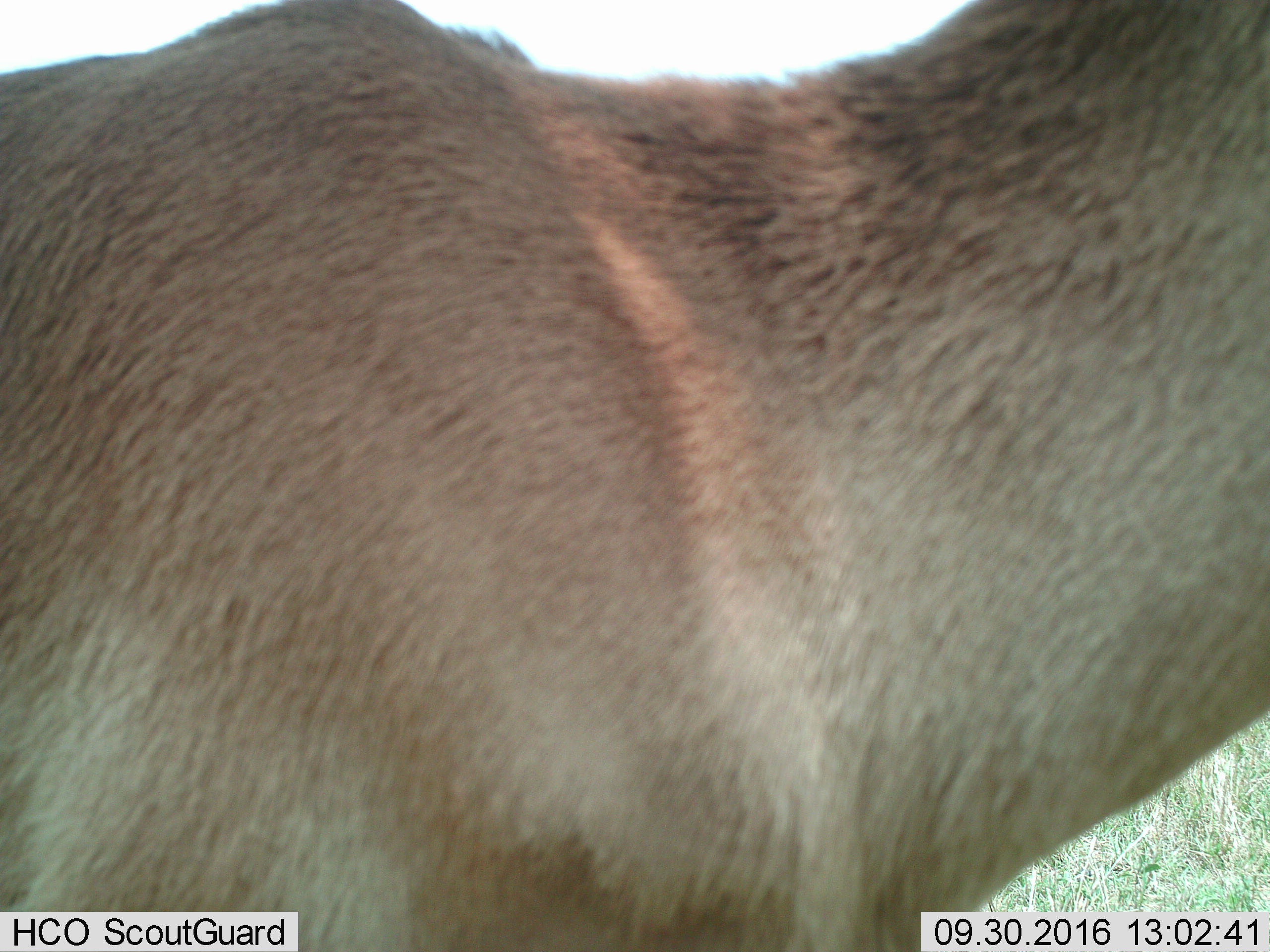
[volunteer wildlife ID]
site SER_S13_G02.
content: unidentified animal